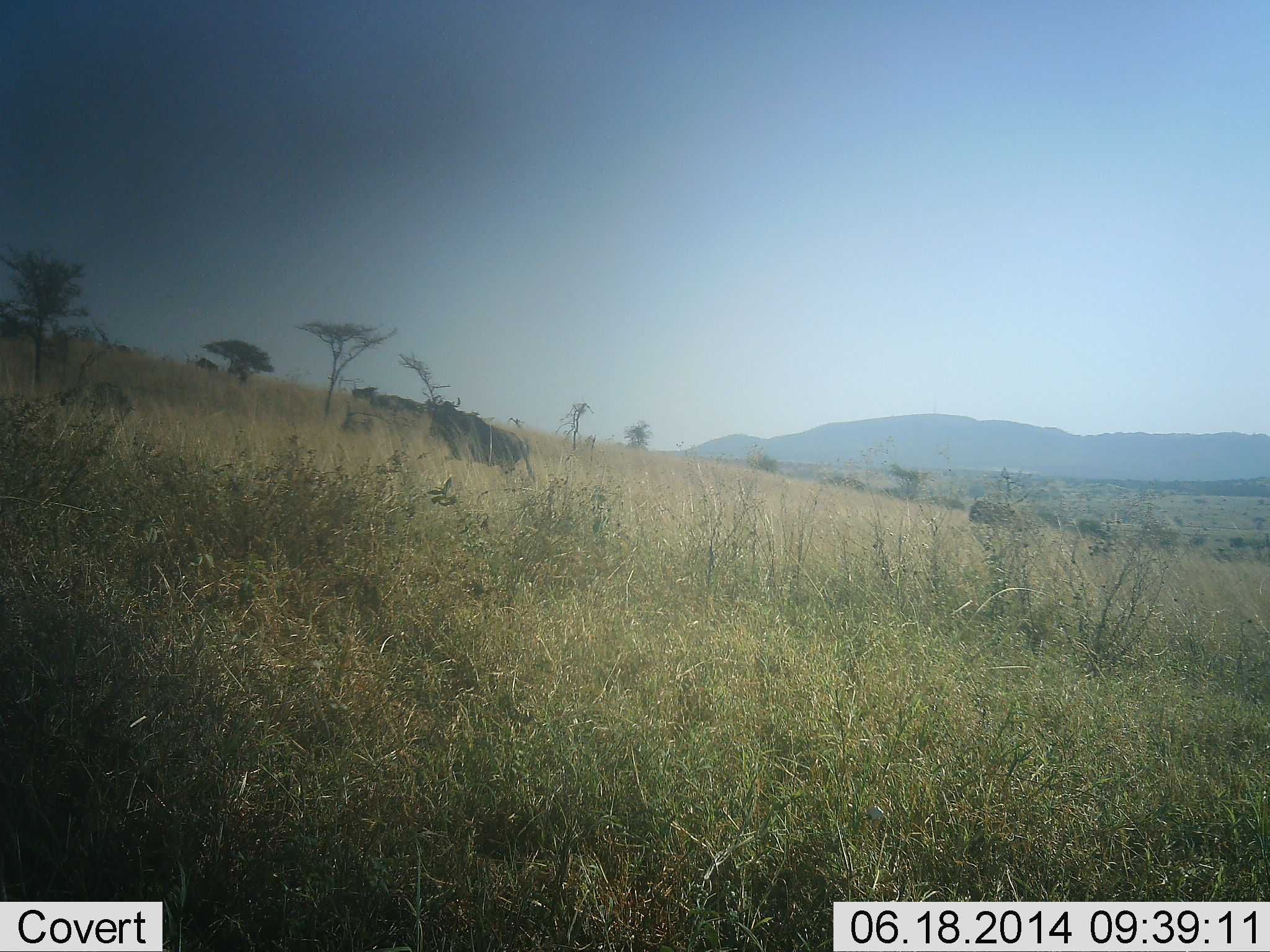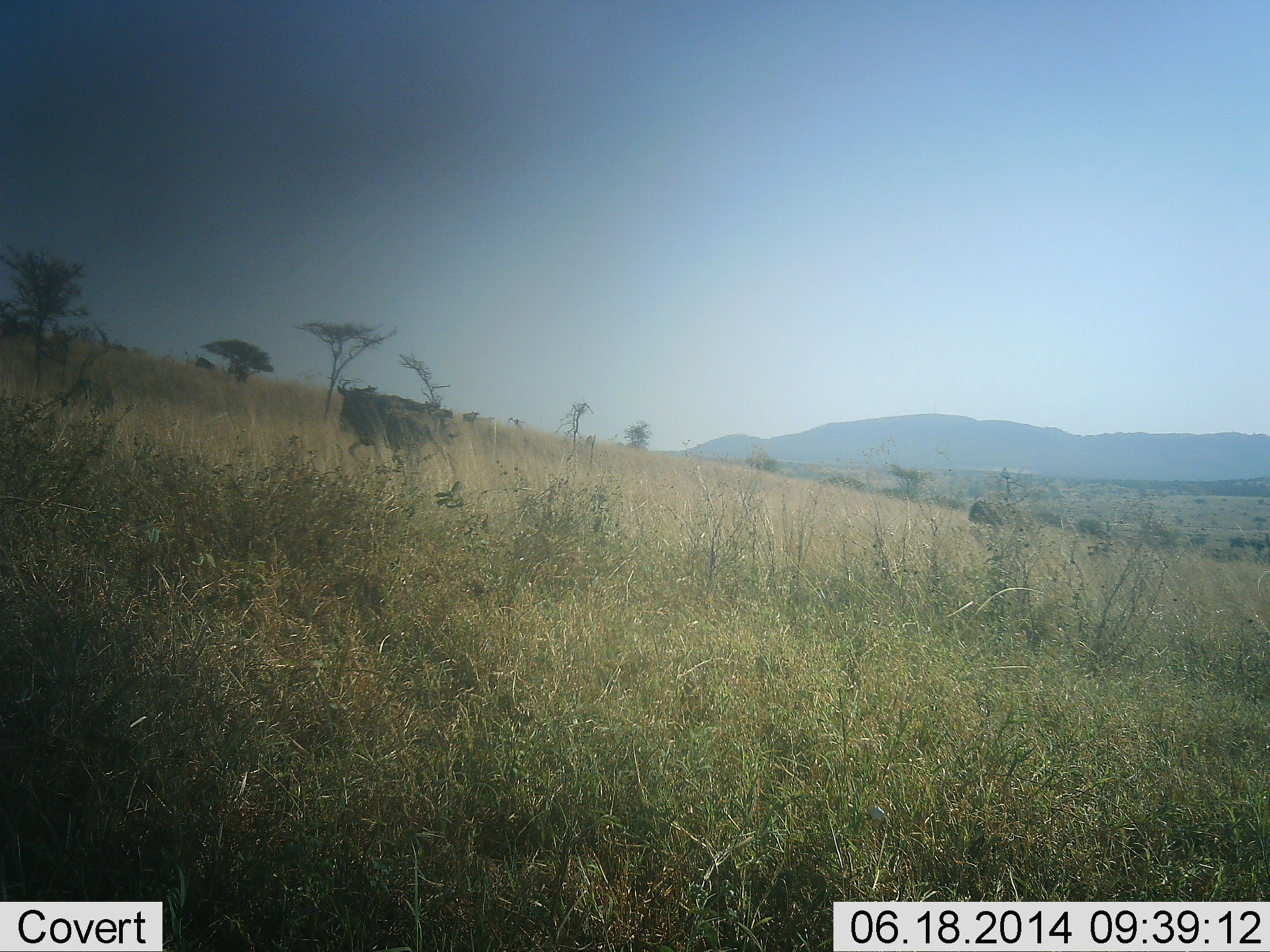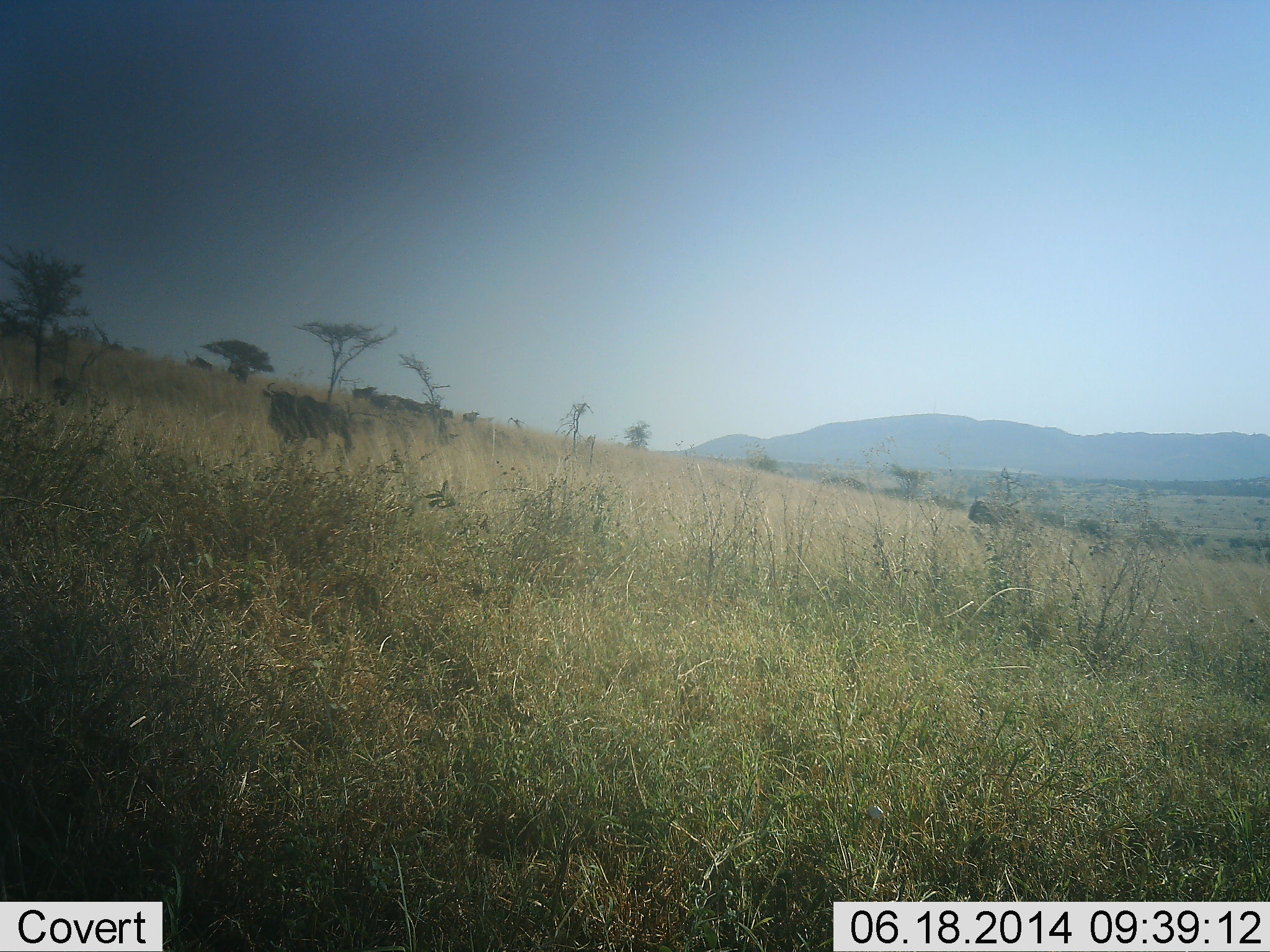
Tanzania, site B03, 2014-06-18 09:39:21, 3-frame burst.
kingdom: Animalia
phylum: Chordata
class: Mammalia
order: Artiodactyla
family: Bovidae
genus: Connochaetes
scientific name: Connochaetes taurinus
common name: blue wildebeest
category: wildebeest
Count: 2.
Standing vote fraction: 10%.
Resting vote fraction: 0%.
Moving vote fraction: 100%.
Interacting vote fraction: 0%.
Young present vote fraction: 0%.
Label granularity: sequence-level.